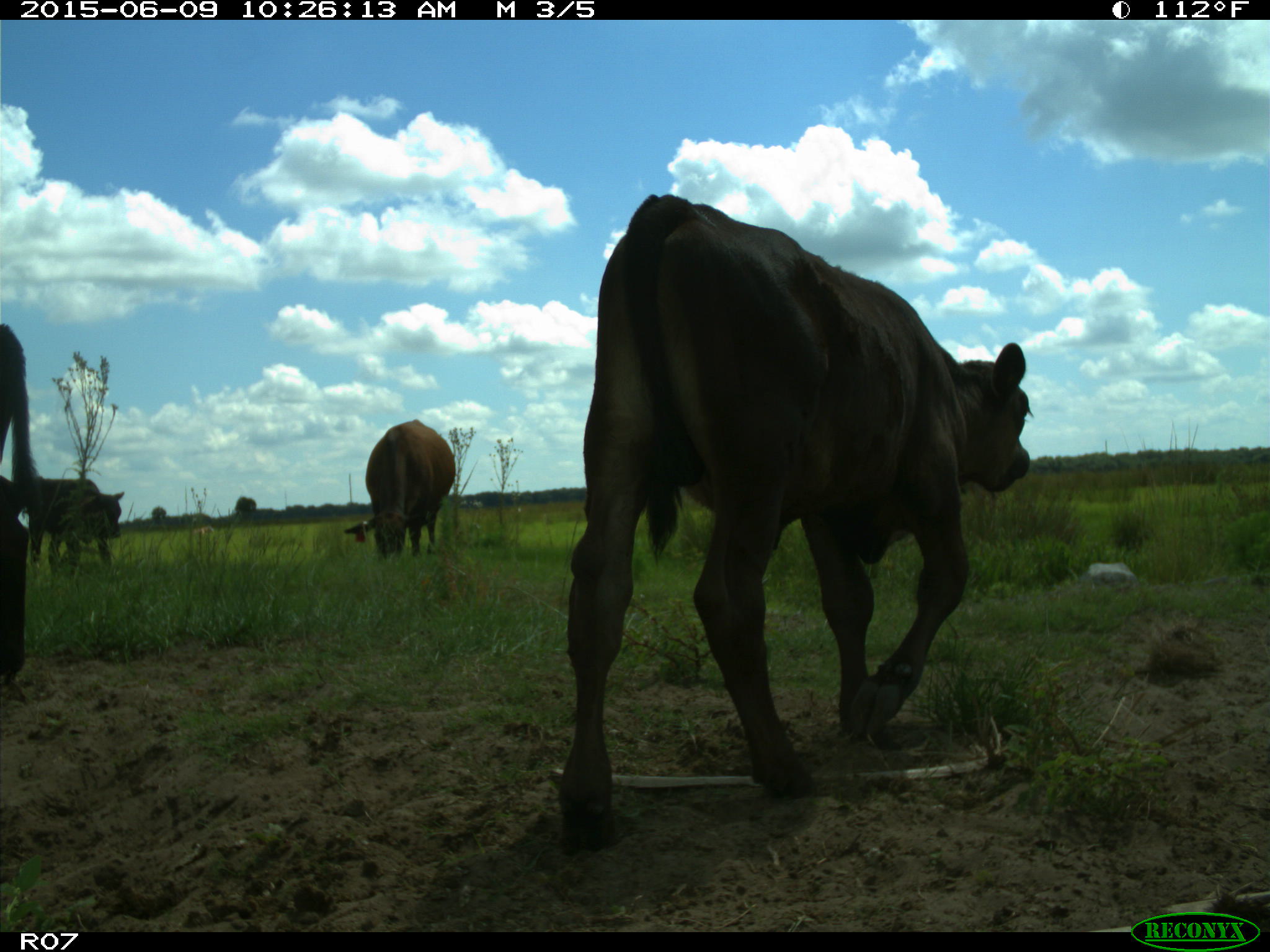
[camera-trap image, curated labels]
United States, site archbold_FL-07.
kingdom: Animalia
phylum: Chordata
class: Mammalia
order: Artiodactyla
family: Bovidae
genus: Bos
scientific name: Bos taurus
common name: domestic cow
Bos taurus (domestic cow).